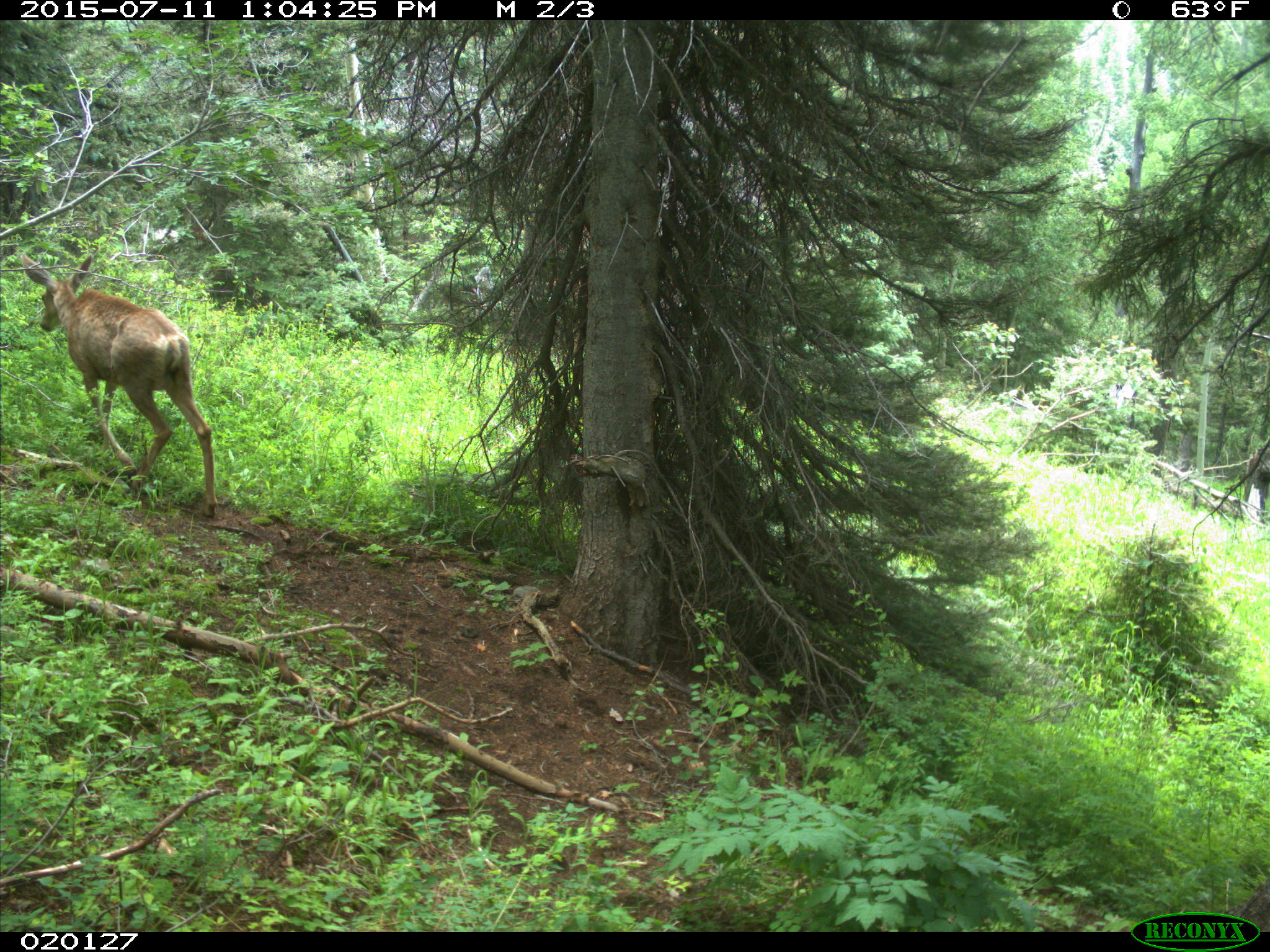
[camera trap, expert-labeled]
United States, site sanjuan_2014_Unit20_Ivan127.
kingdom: Animalia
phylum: Chordata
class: Mammalia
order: Artiodactyla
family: Cervidae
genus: Odocoileus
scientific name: Odocoileus hemionus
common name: mule deer